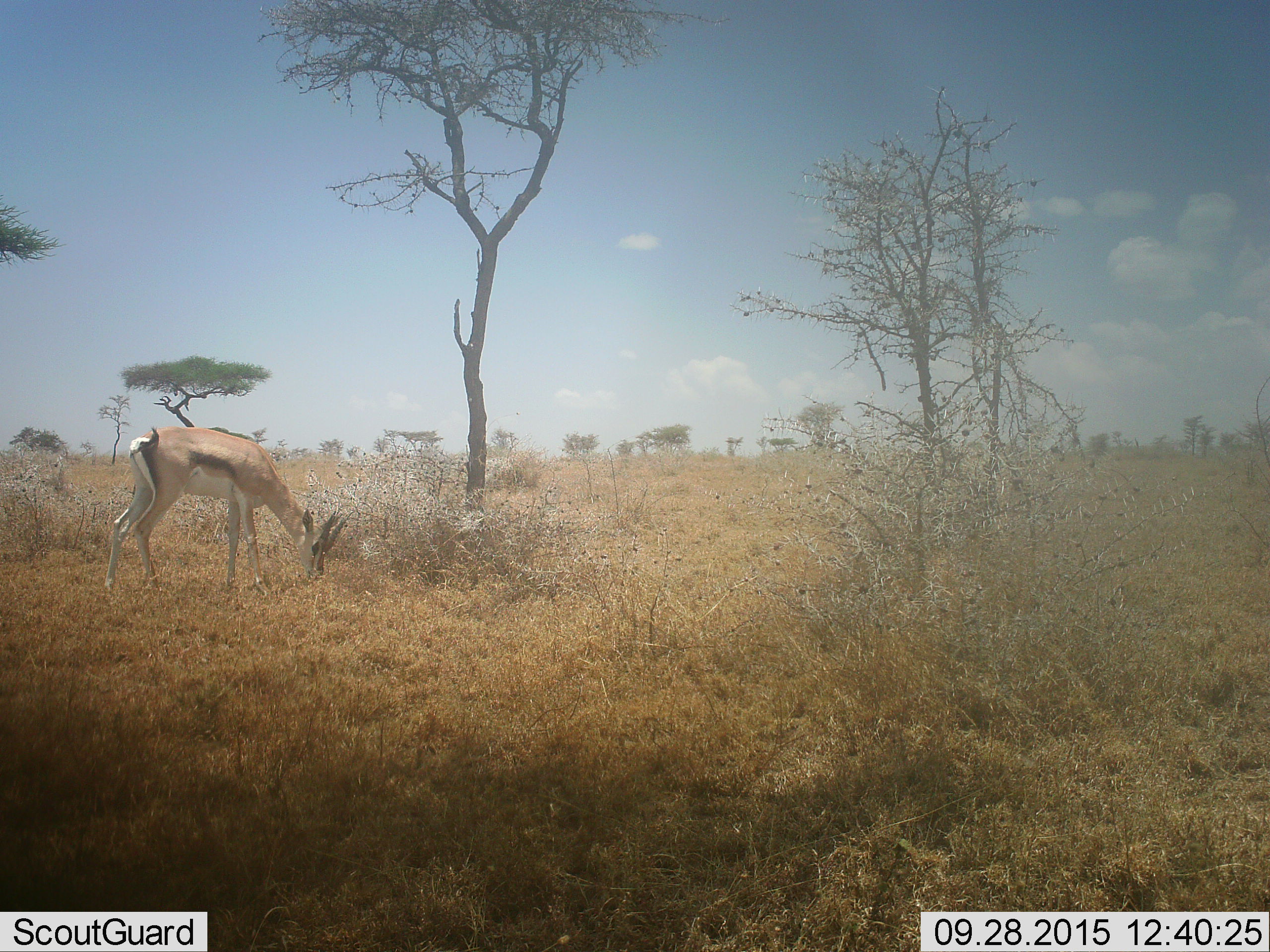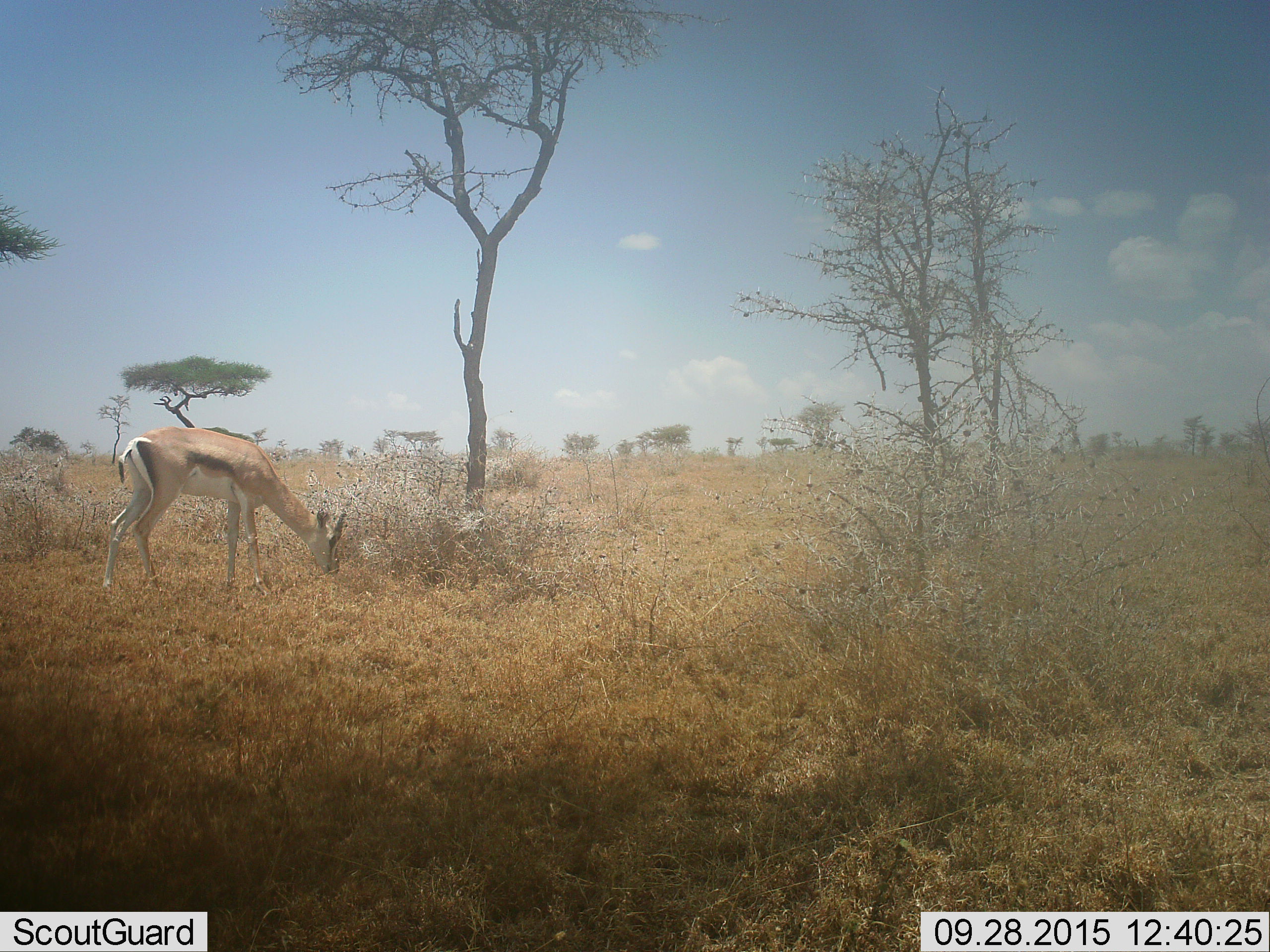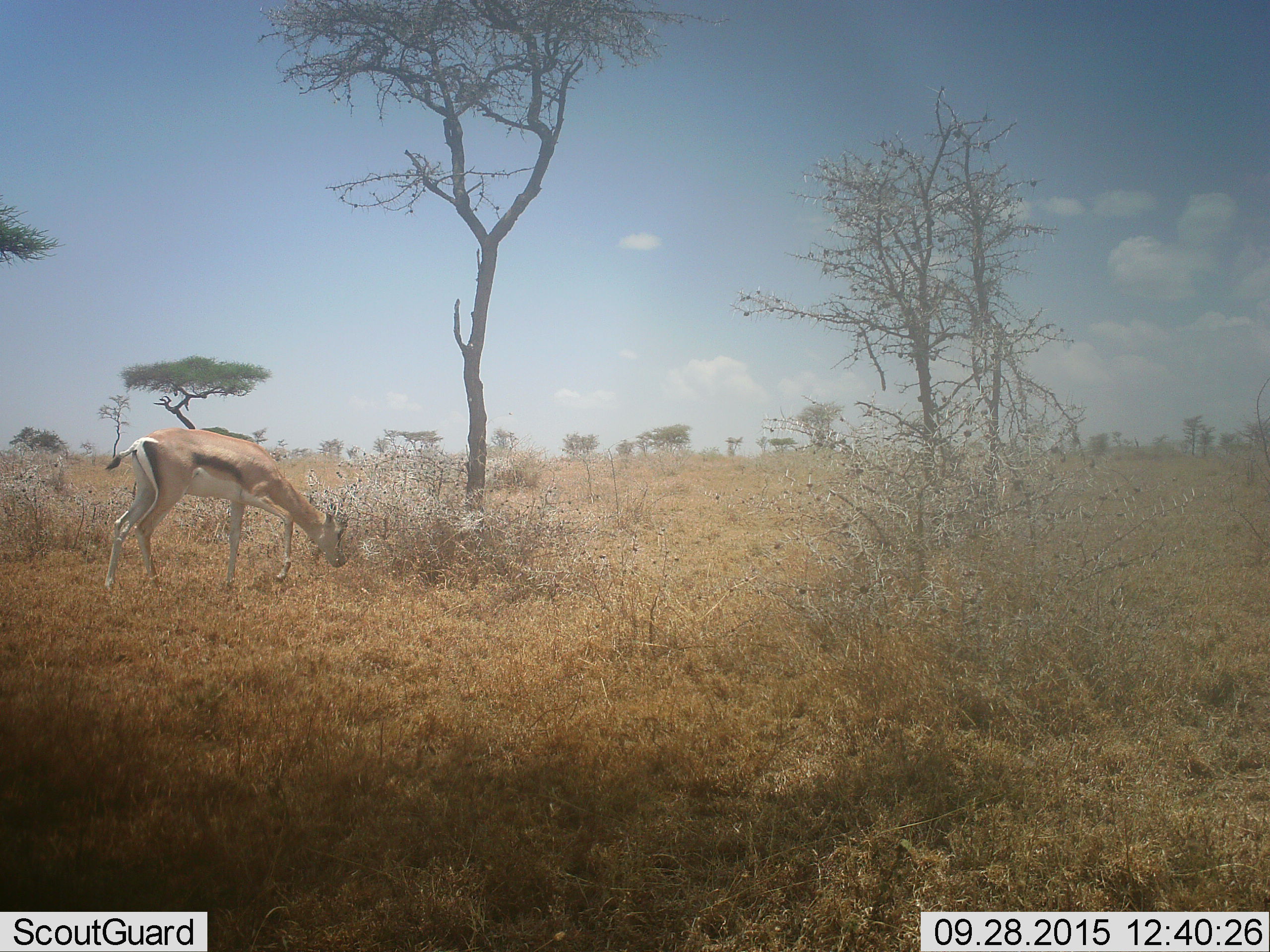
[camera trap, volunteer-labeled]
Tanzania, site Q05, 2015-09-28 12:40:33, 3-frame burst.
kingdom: Animalia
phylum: Chordata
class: Mammalia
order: Artiodactyla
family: Bovidae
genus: Eudorcas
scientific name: Eudorcas thomsonii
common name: thomson's gazelle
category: gazellethomsons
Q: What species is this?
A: Gazellethomsons (thomson's gazelle) (Eudorcas thomsonii).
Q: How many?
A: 1.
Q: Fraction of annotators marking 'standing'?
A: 29%.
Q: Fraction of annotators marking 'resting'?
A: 0%.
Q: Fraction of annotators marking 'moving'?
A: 14%.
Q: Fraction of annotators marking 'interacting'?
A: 0%.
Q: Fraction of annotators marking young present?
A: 0%.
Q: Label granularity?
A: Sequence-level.